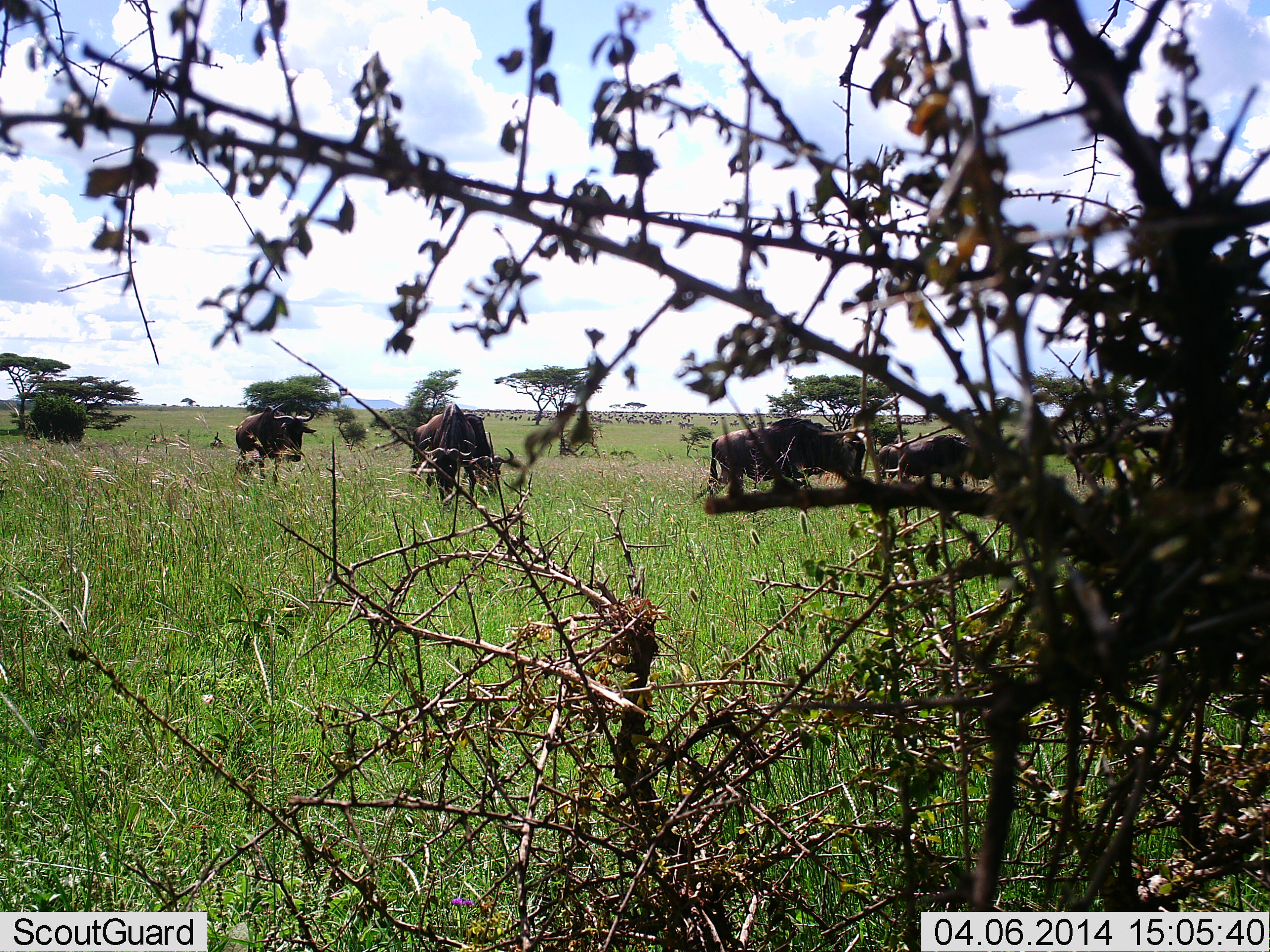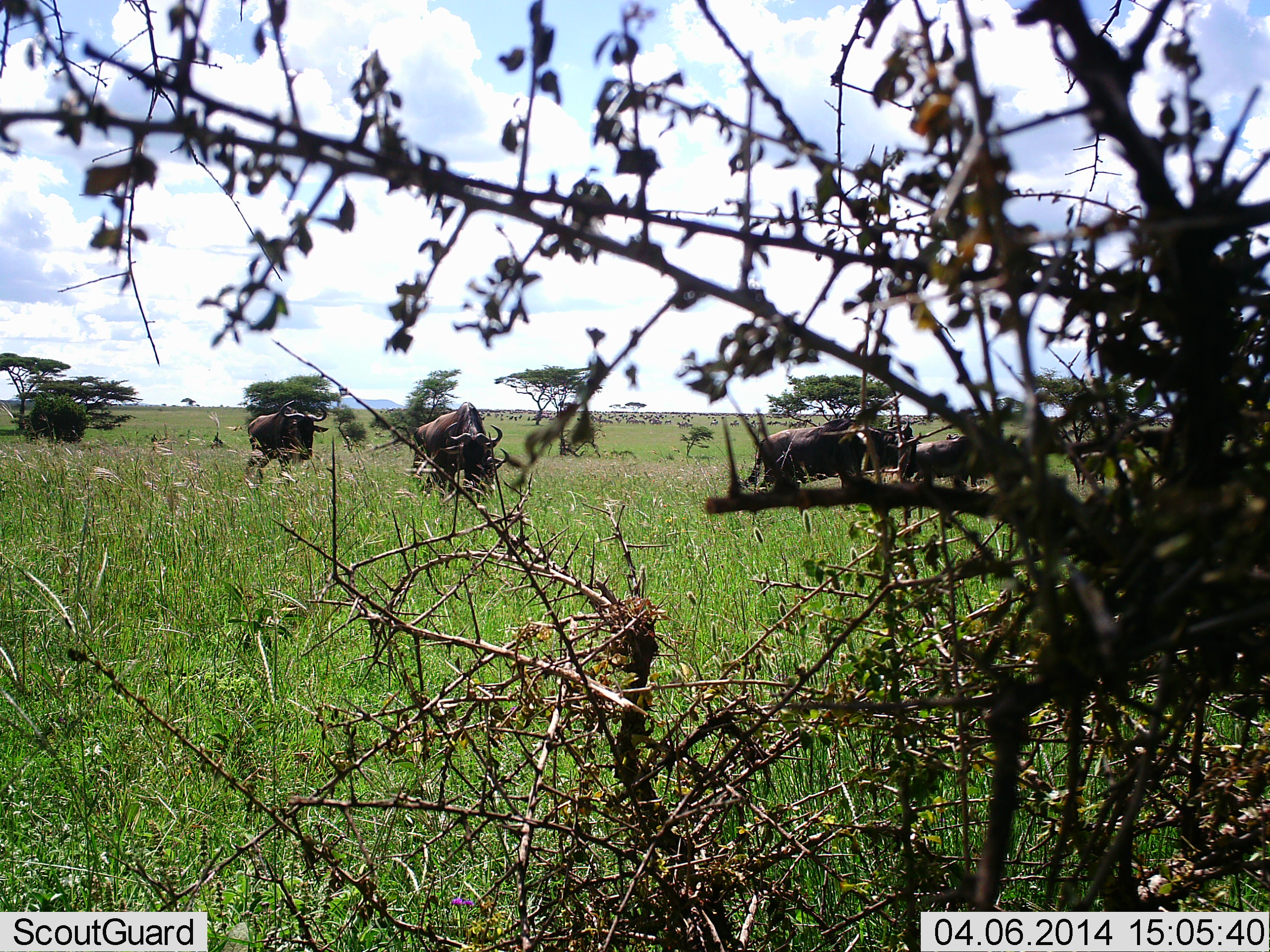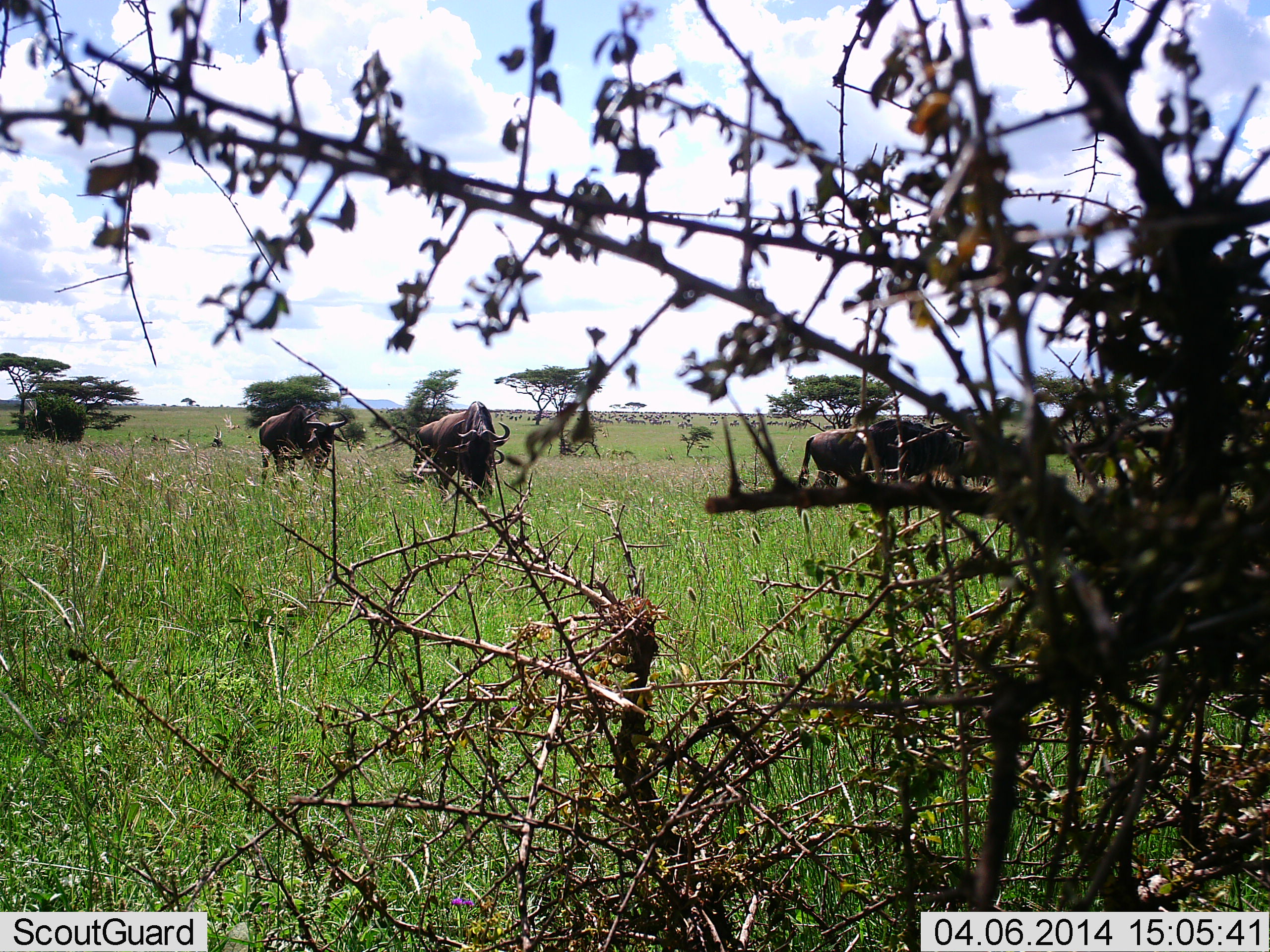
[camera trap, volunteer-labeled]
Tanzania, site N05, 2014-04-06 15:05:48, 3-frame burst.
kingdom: Animalia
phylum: Chordata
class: Mammalia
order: Artiodactyla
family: Bovidae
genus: Connochaetes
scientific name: Connochaetes taurinus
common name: blue wildebeest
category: wildebeest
Wildebeest (blue wildebeest) (Connochaetes taurinus), count 5. Behavior (volunteer vote fractions): standing 40%, resting 0%, moving 90%, interacting 0%. Young present (vote fraction): 0%. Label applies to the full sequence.